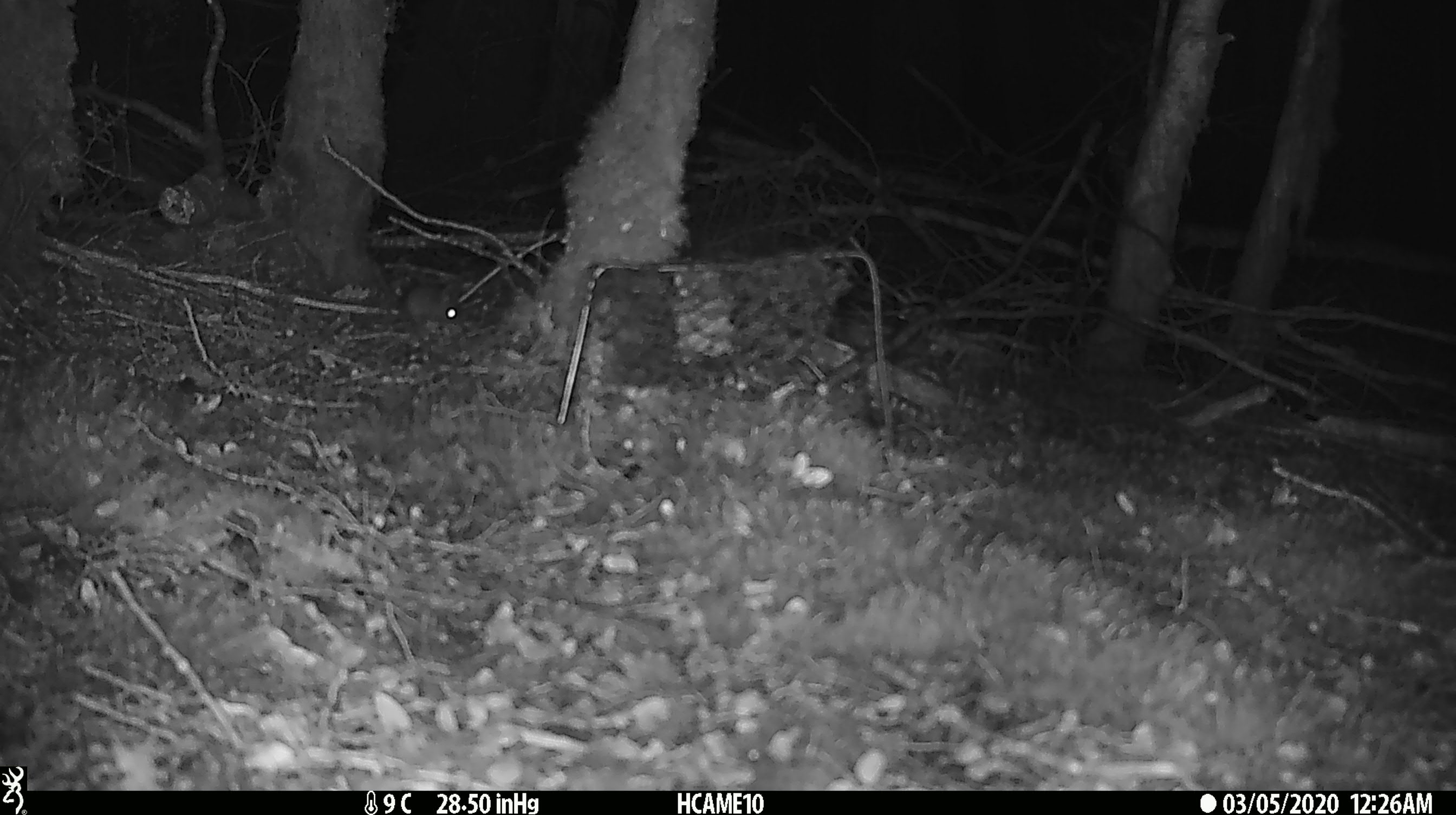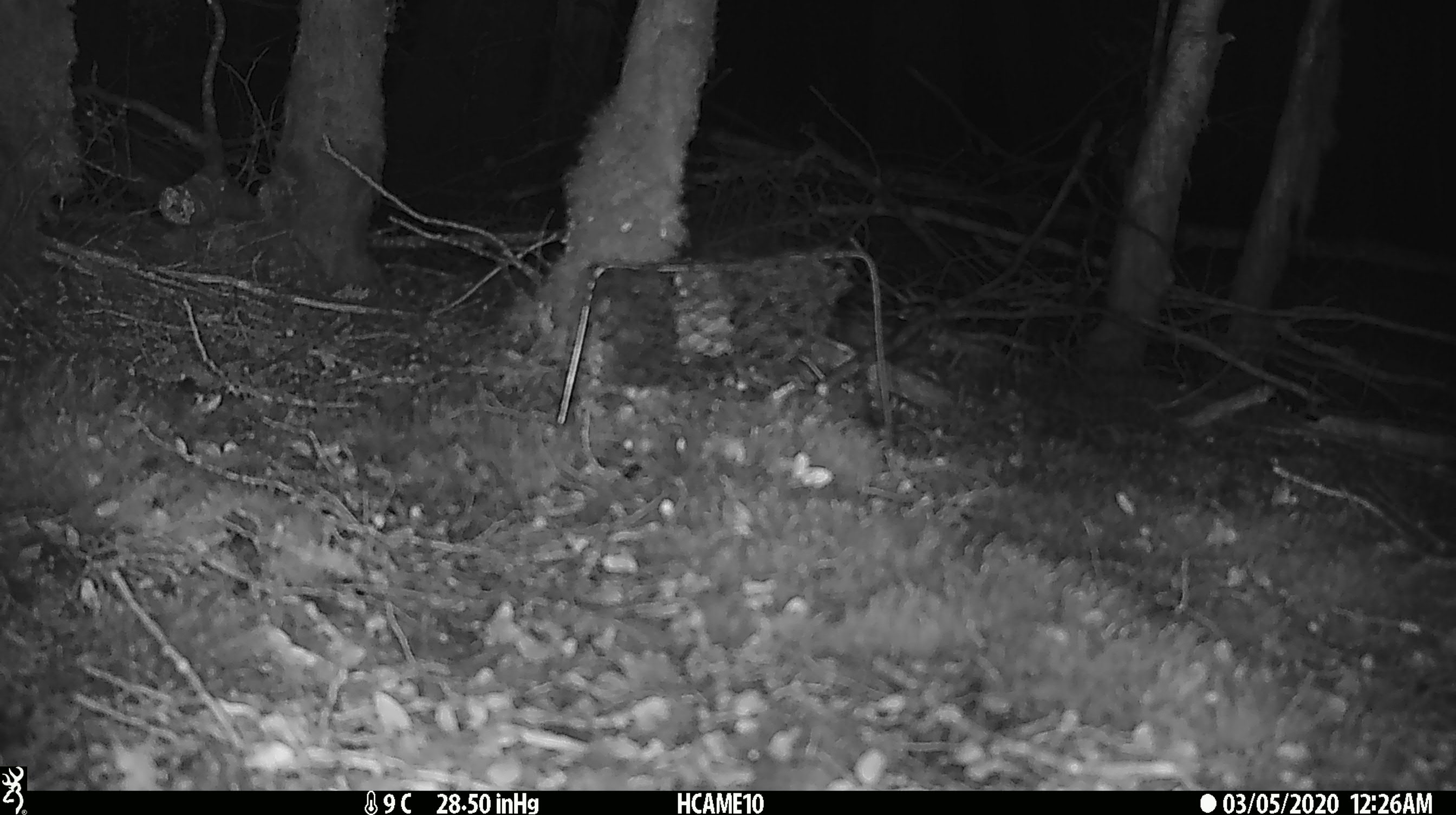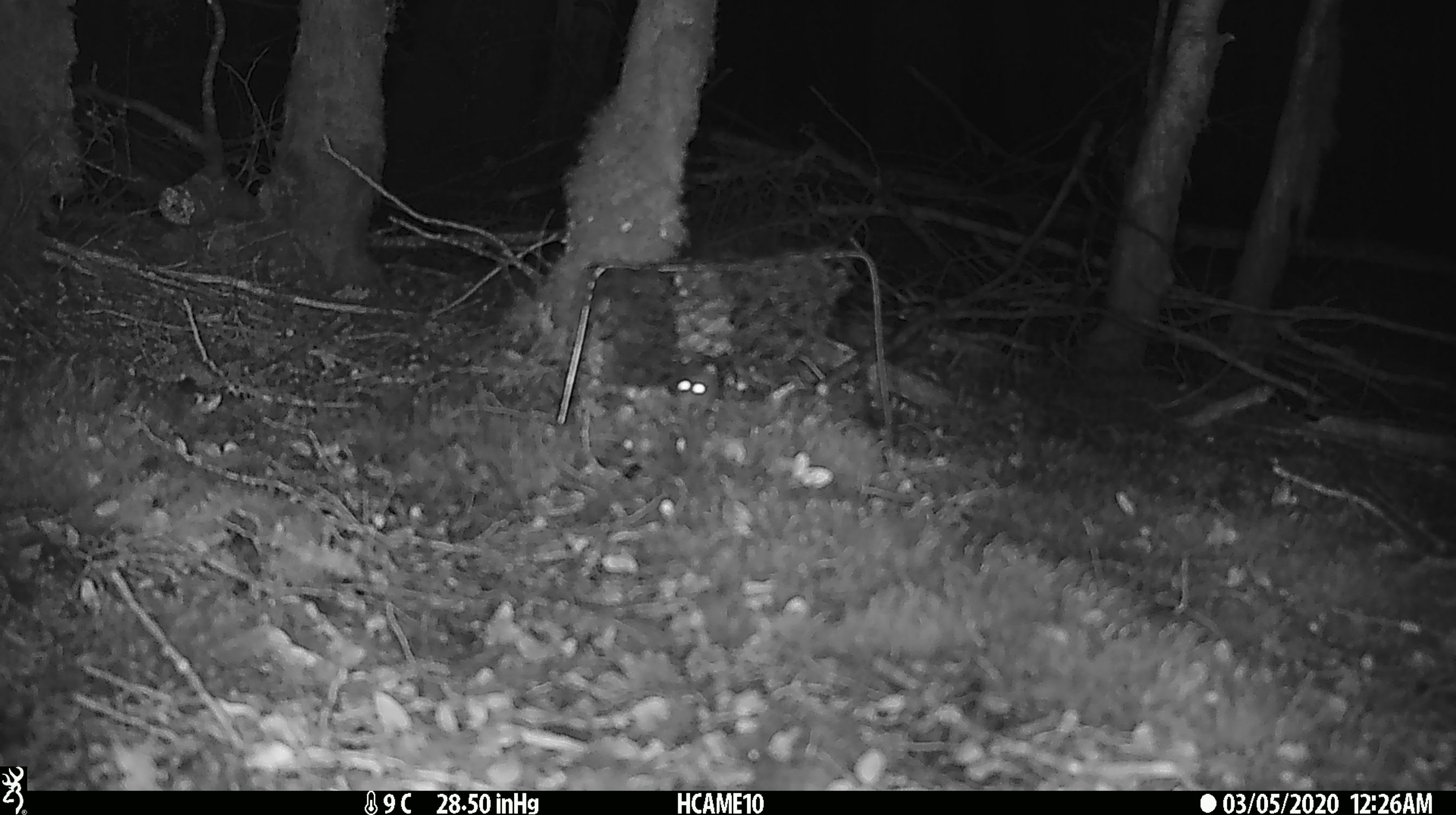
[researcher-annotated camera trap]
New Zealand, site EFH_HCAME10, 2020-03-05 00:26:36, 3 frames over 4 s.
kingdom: Animalia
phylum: Chordata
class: Mammalia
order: Rodentia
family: Muridae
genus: Mus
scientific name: Mus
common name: mouse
Mouse (Mus).